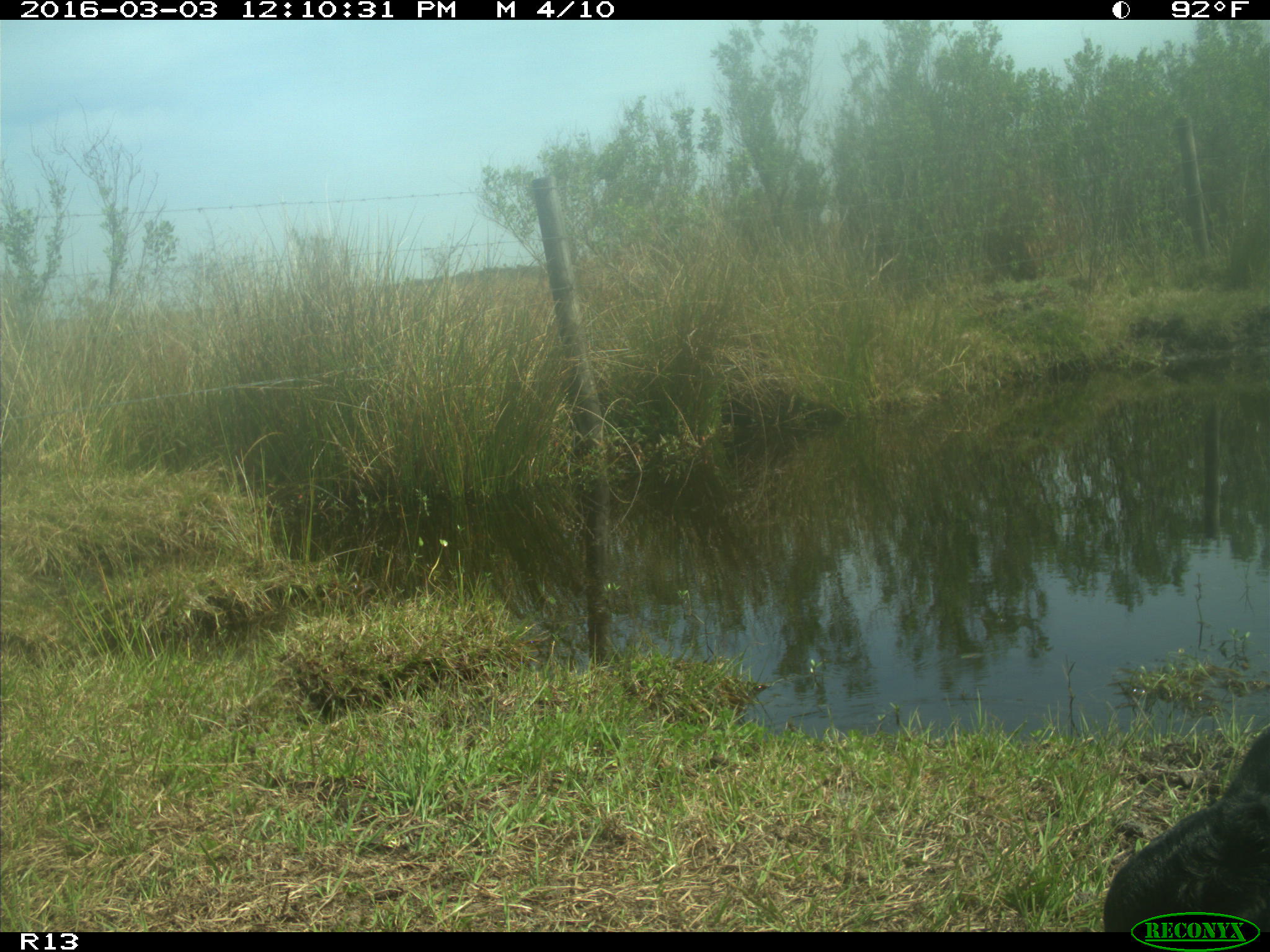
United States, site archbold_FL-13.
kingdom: Animalia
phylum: Chordata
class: Mammalia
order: Artiodactyla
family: Bovidae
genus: Bos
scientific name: Bos taurus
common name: domestic cow